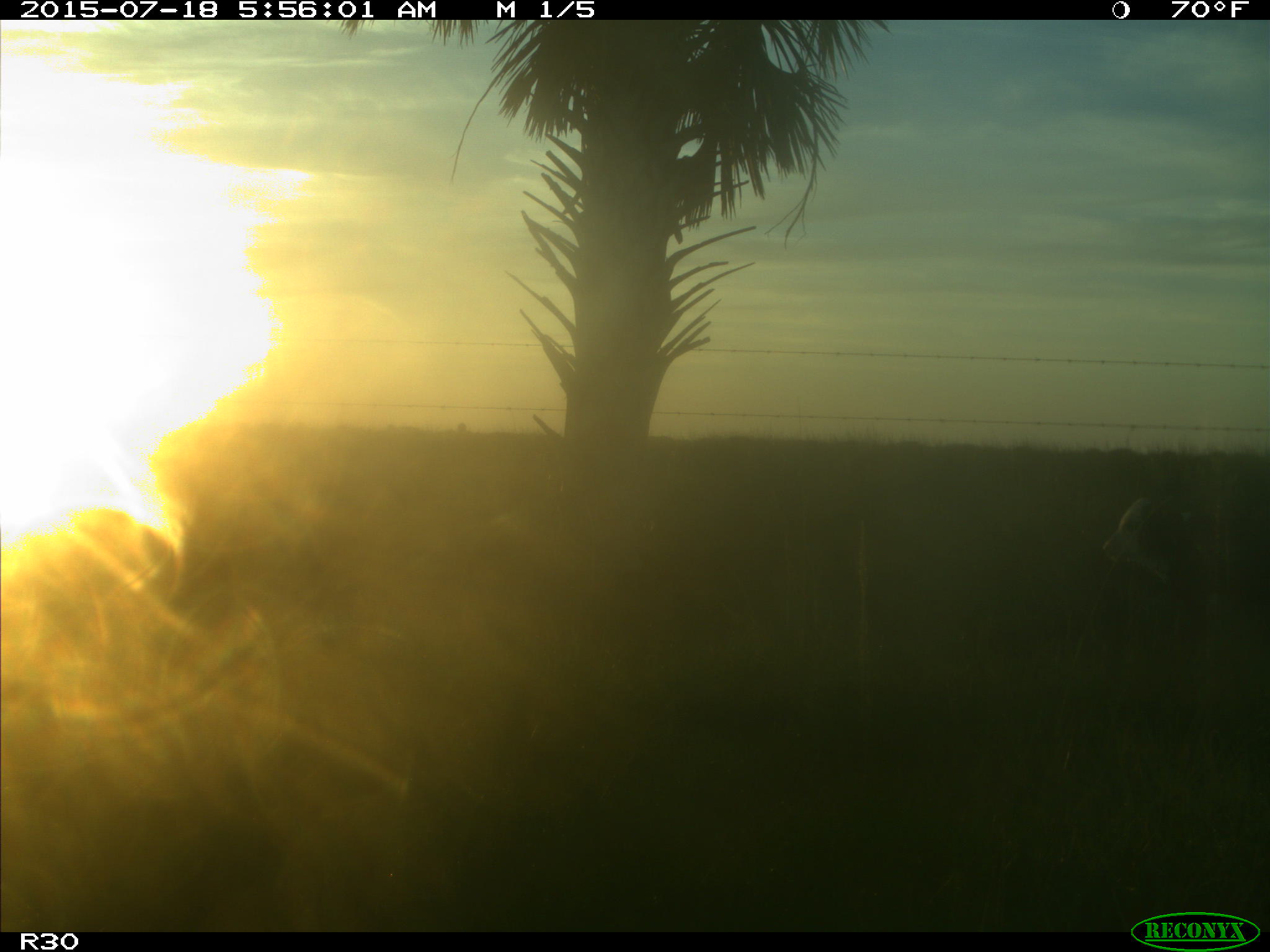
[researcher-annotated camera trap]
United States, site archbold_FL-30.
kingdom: Animalia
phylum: Chordata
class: Mammalia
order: Artiodactyla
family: Bovidae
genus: Bos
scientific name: Bos taurus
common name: domestic cow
Bos taurus (domestic cow).